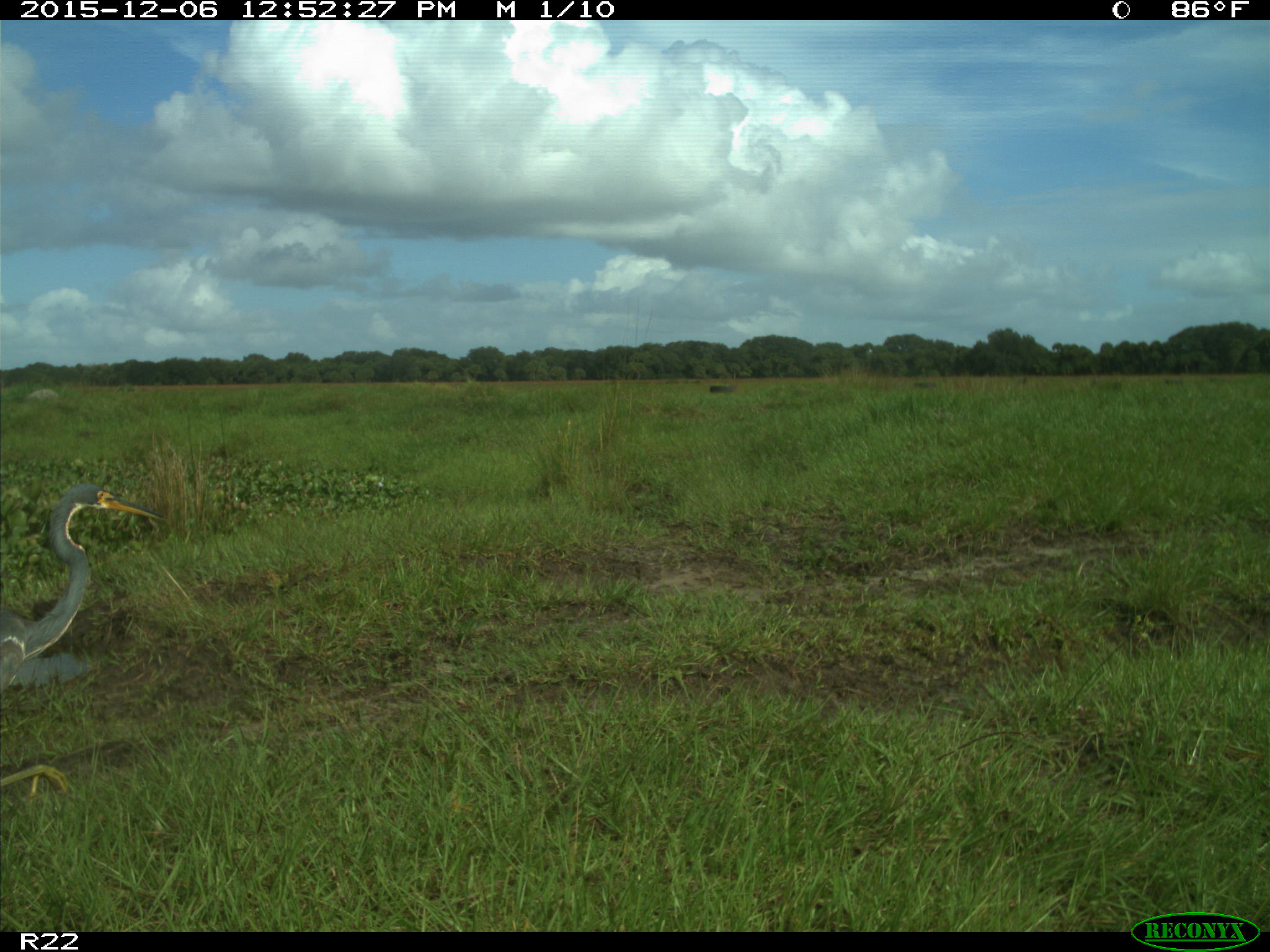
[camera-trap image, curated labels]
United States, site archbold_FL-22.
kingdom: Animalia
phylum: Chordata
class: Aves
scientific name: Aves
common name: birds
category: unidentified bird